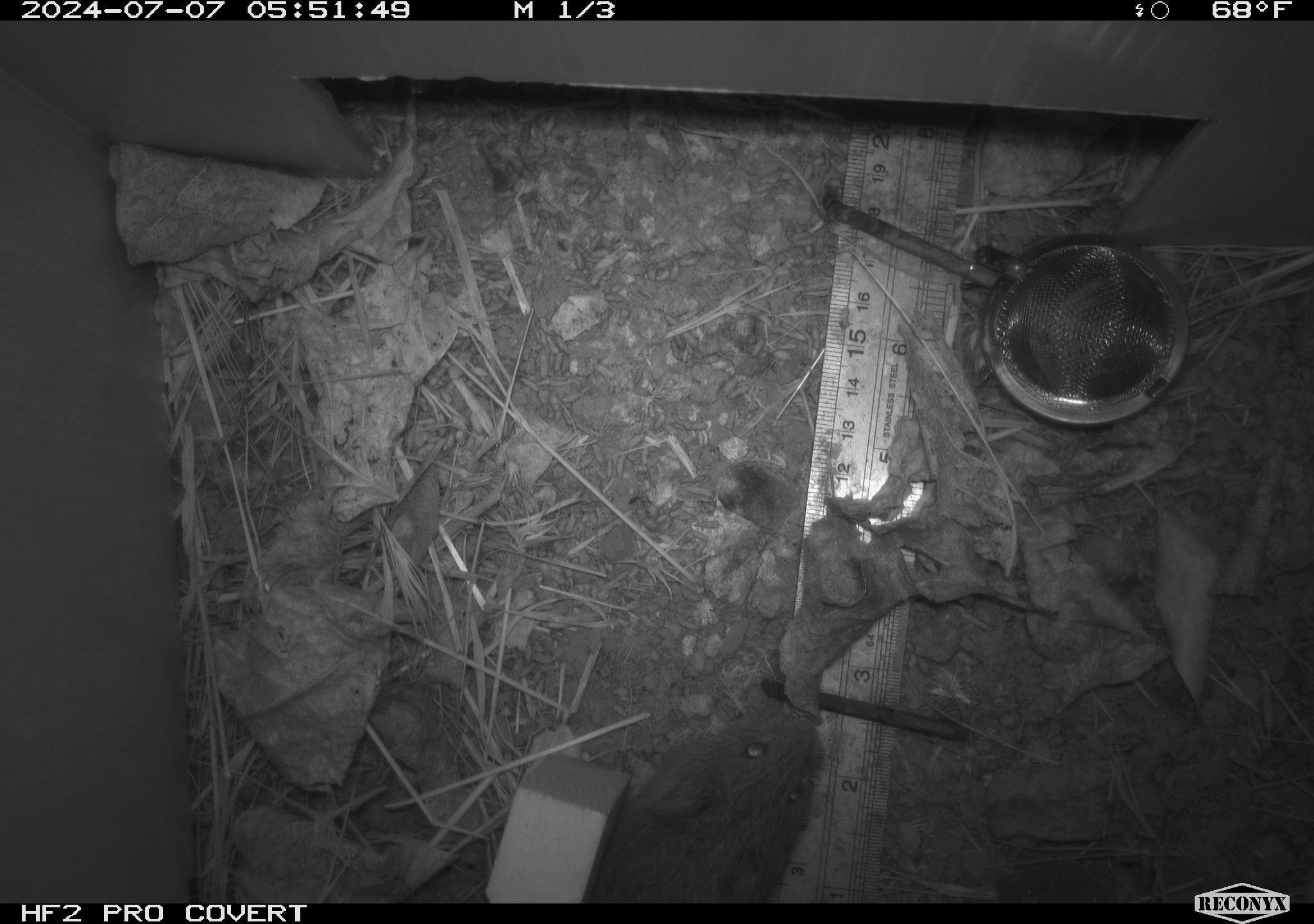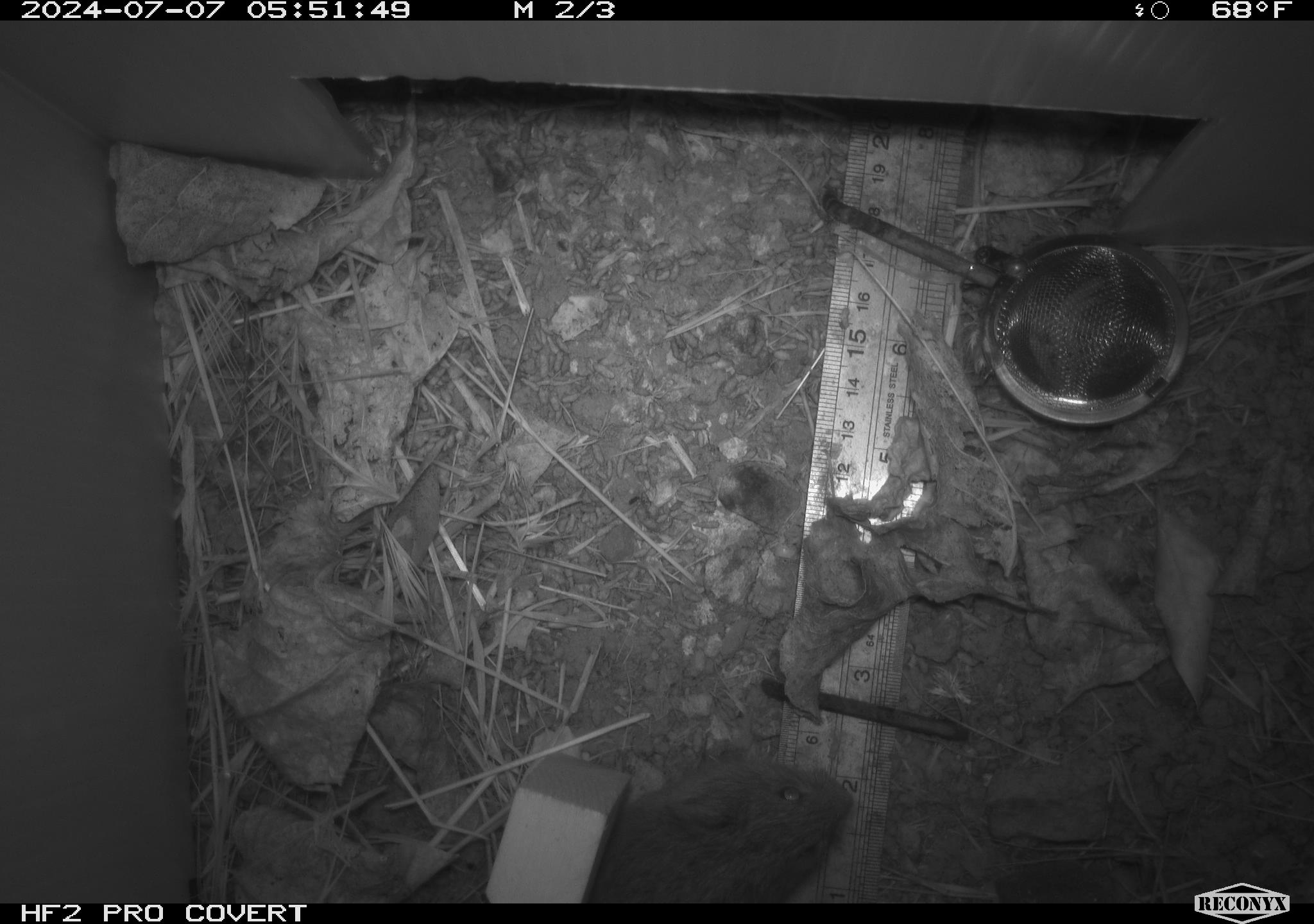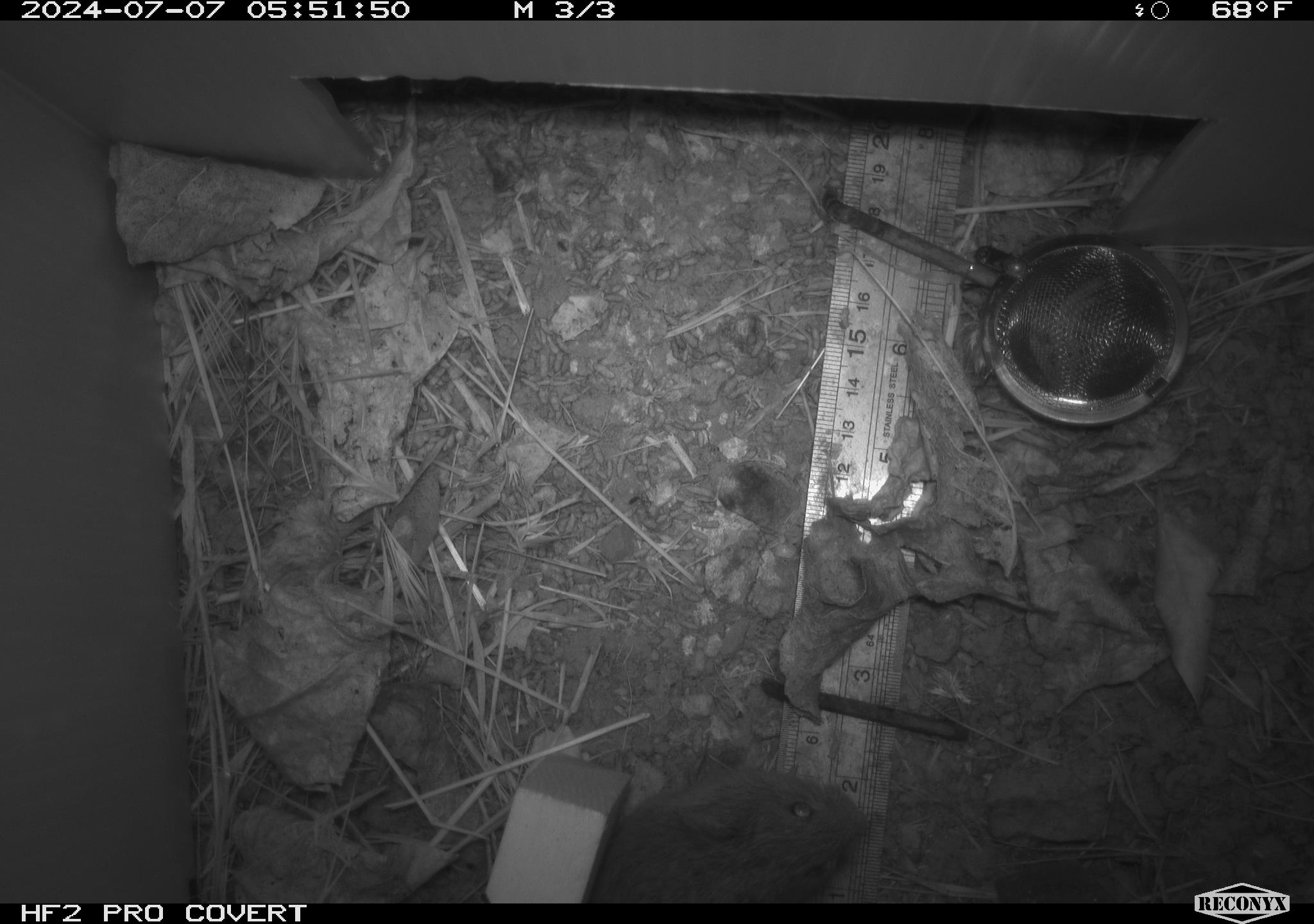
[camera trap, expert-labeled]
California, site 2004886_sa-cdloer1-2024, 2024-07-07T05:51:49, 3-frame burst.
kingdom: Animalia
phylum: Chordata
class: Mammalia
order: Rodentia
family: Cricetidae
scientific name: Arvicolinae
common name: voles, lemmings, and muskrats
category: arvicolinae subfamily